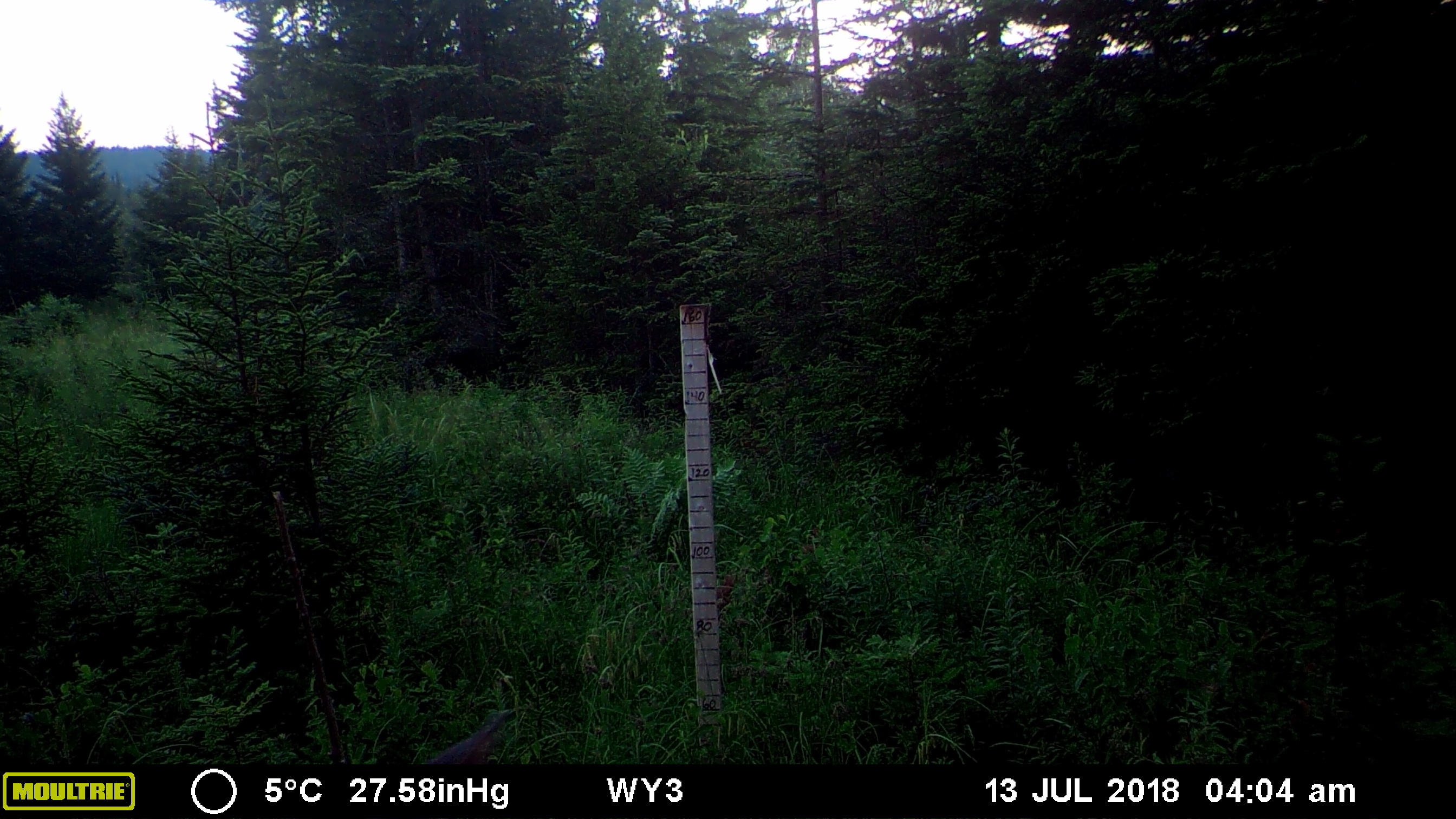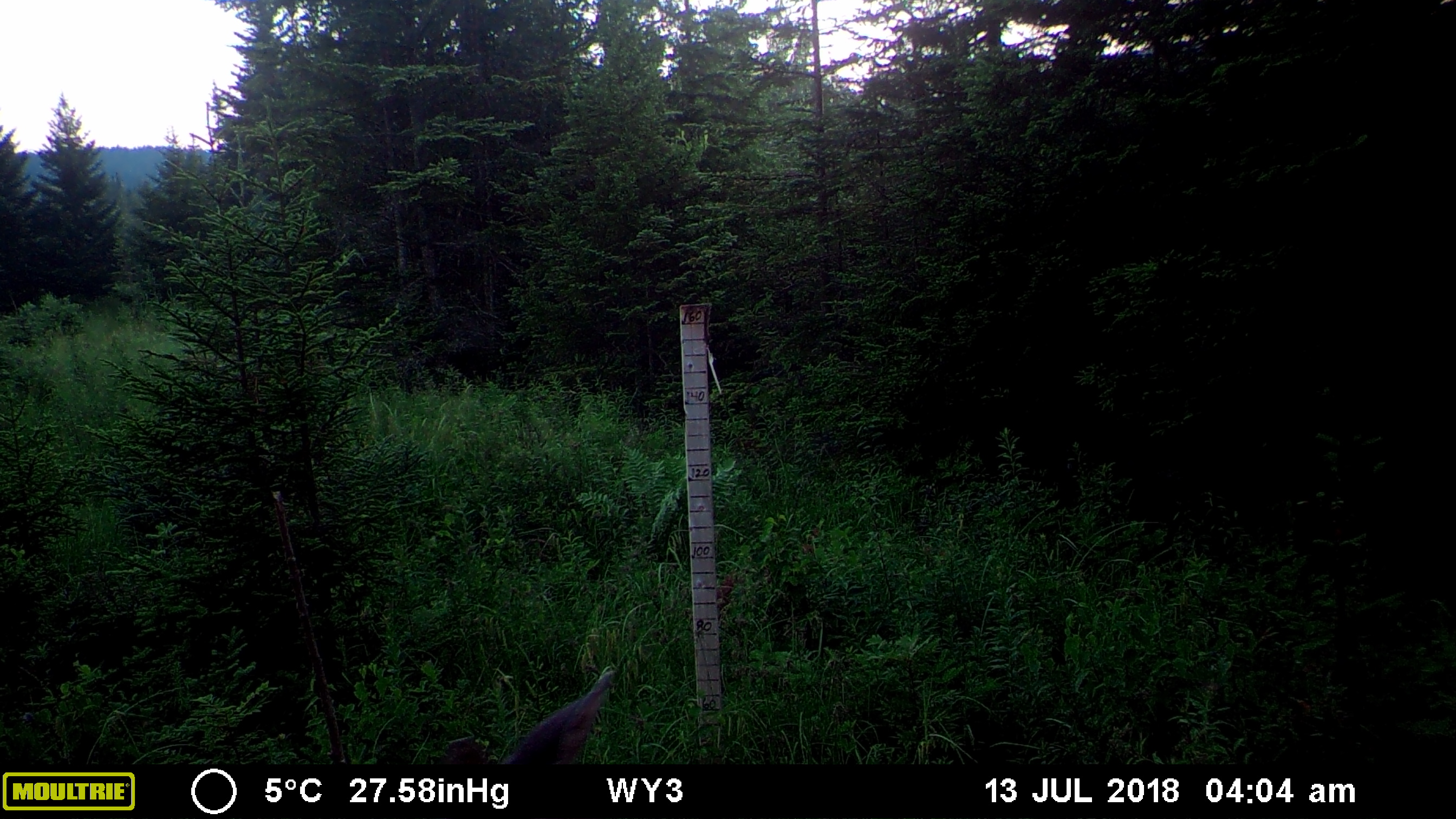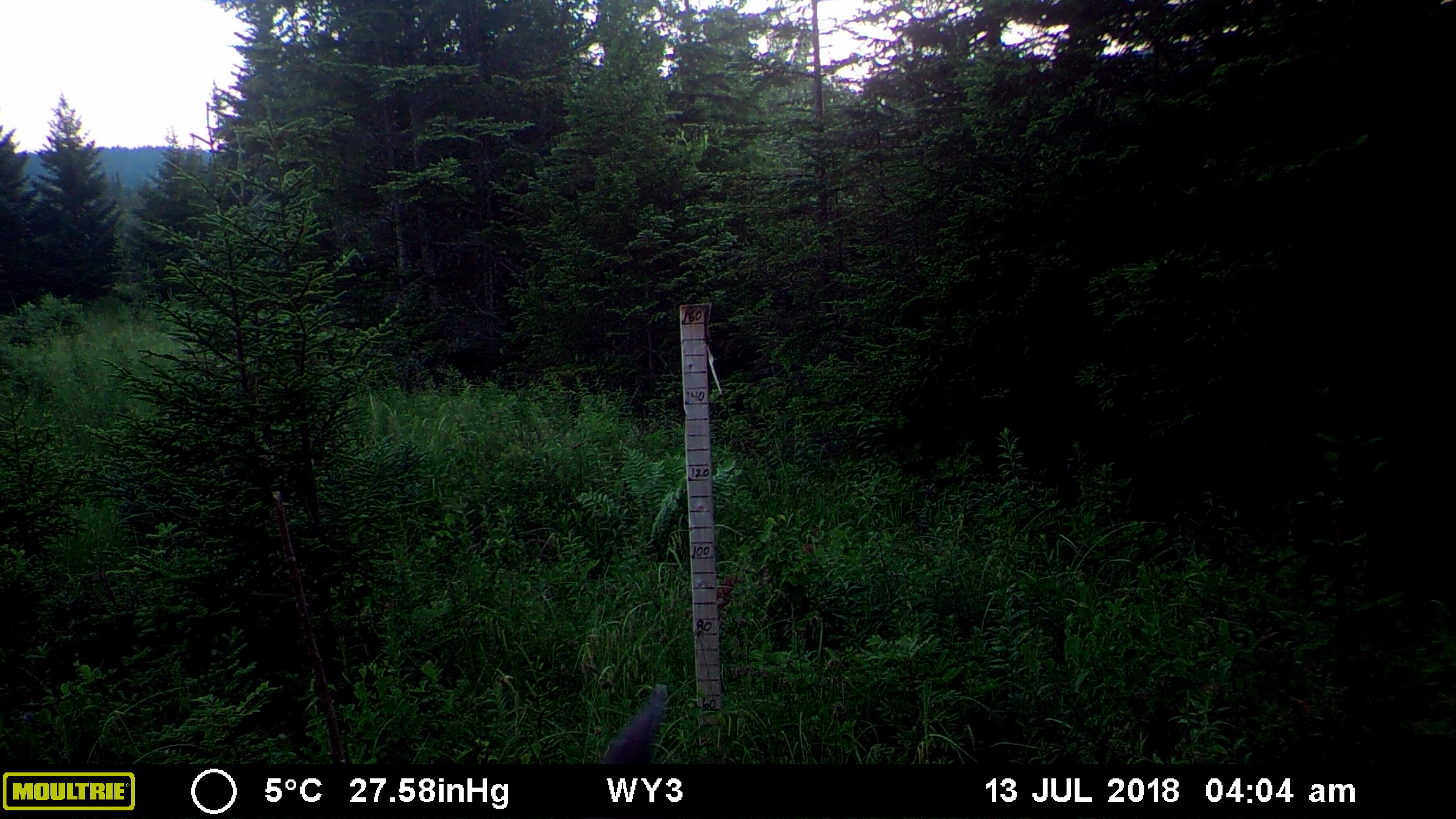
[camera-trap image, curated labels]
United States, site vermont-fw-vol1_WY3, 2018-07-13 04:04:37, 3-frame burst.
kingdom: Animalia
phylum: Chordata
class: Mammalia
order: Artiodactyla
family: Cervidae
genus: Odocoileus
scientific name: Odocoileus virginianus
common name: white-tailed deer